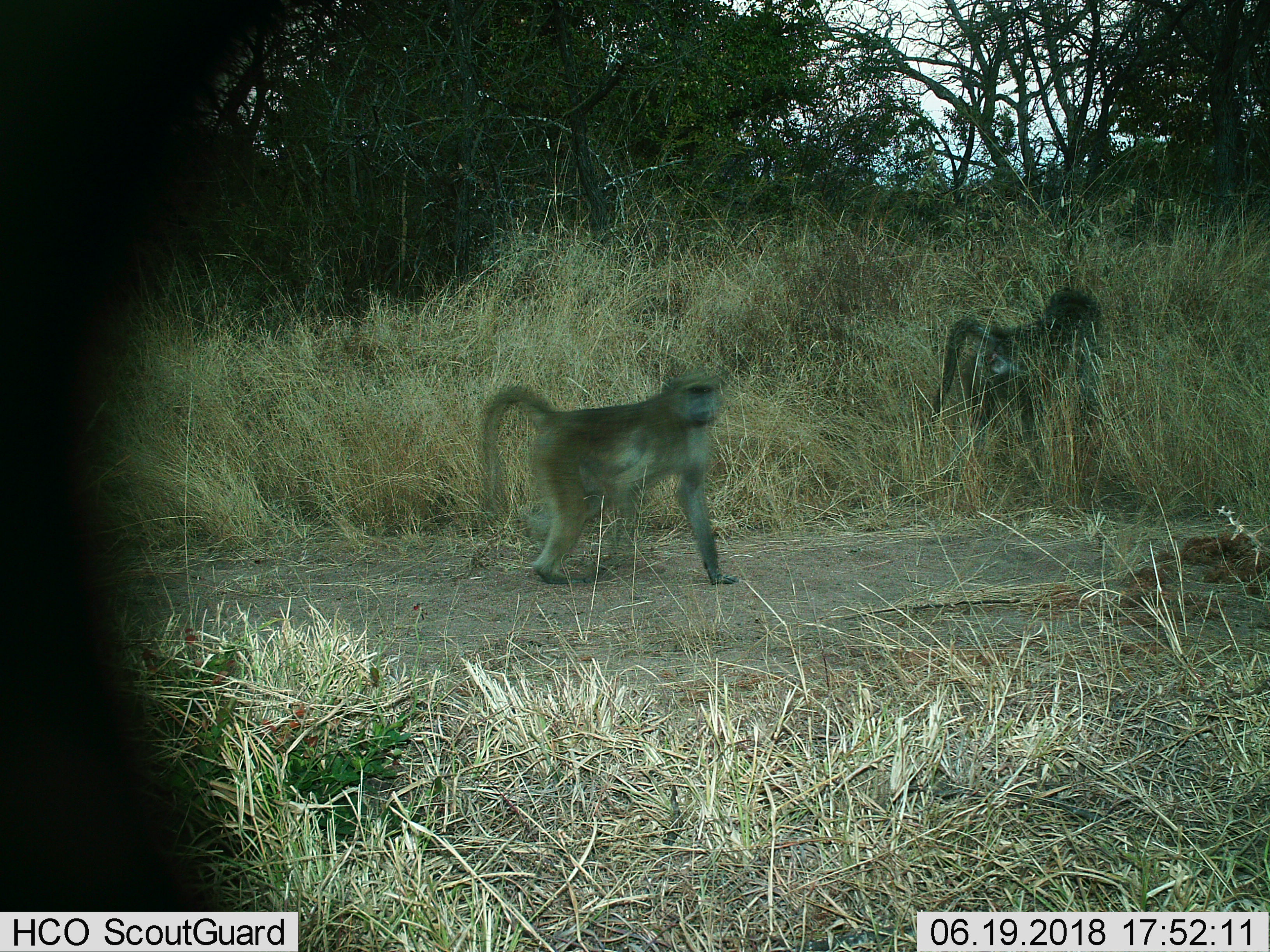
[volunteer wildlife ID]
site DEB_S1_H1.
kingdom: Animalia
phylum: Chordata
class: Mammalia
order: Primates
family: Cercopithecidae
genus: Papio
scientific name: Papio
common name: baboon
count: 2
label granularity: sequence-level